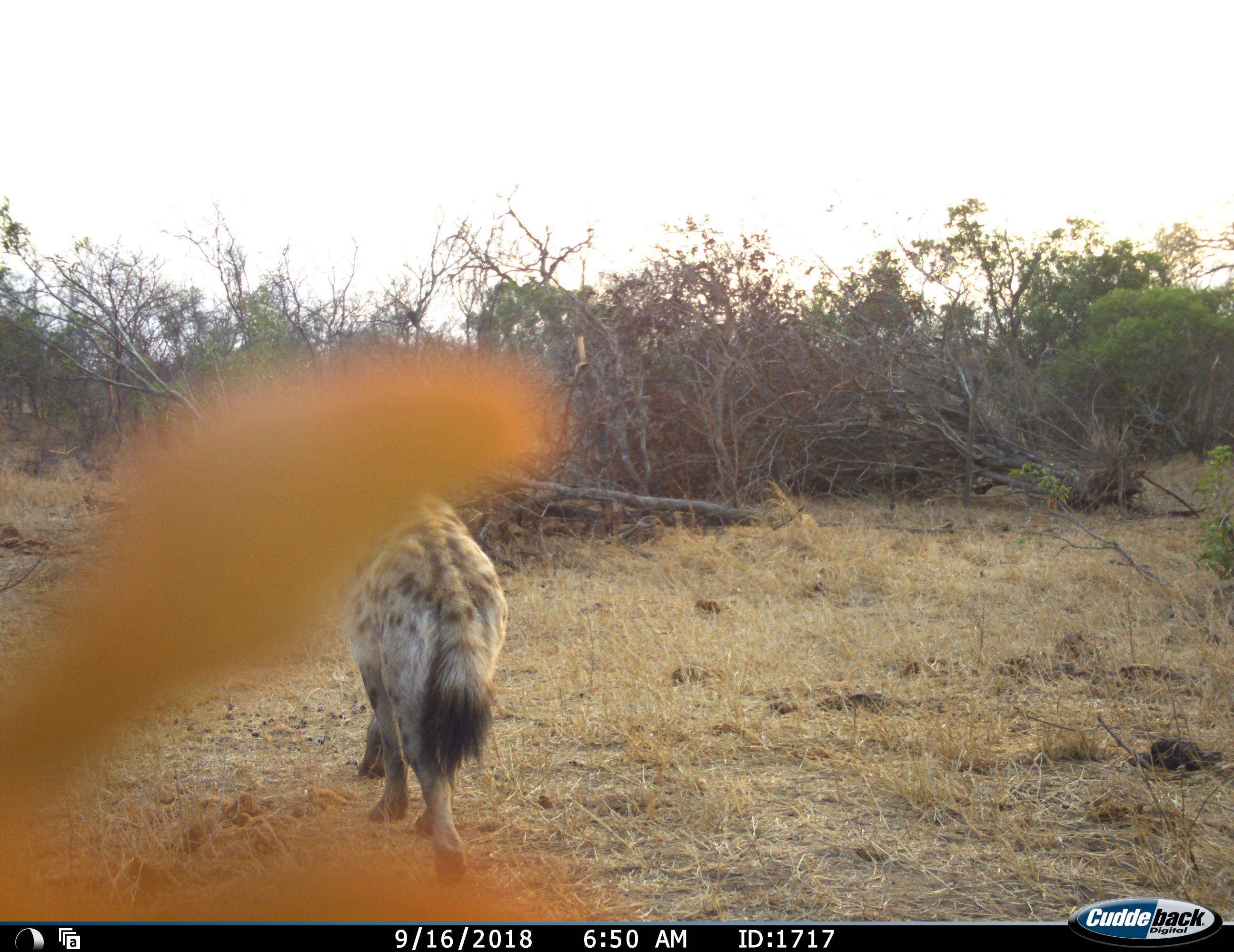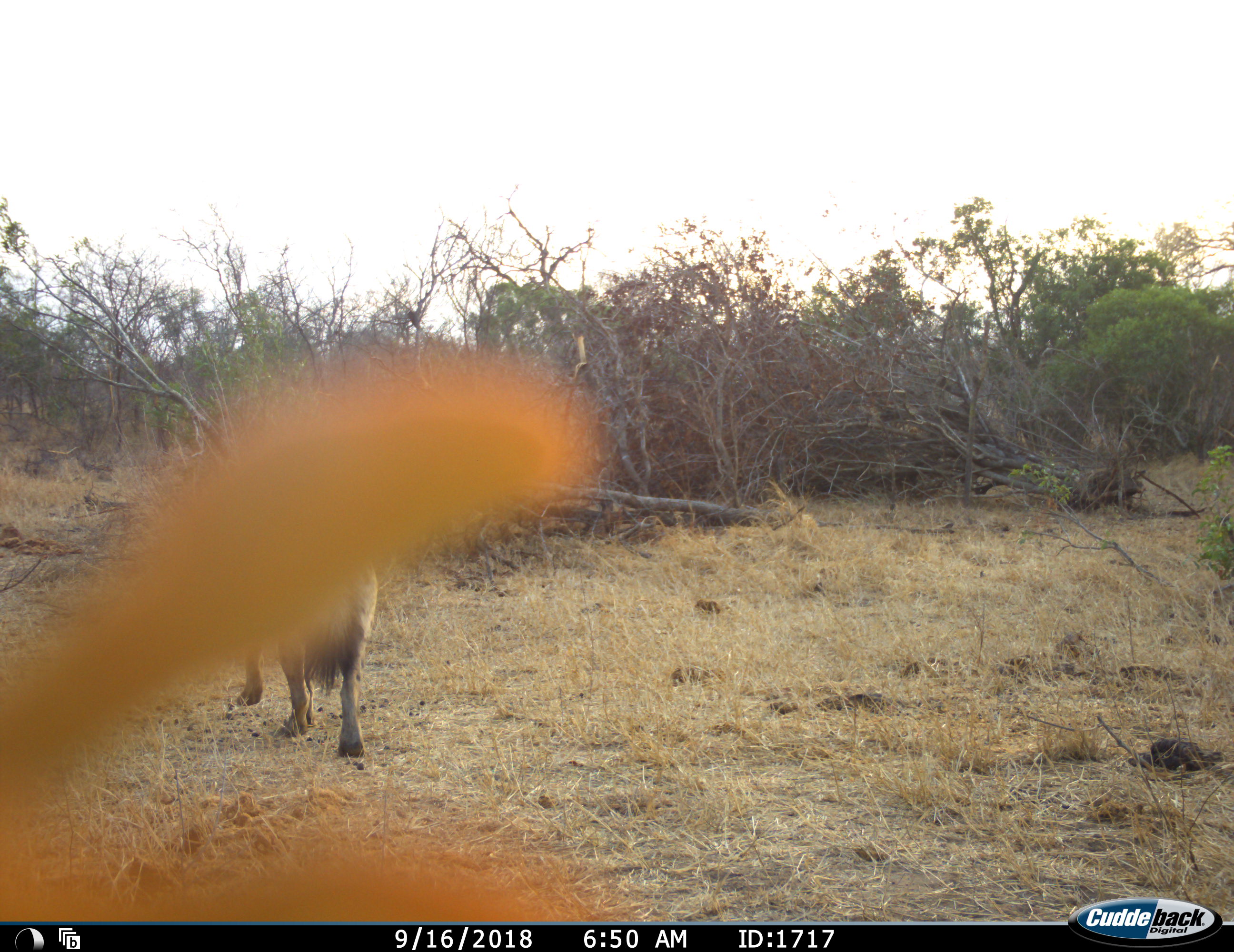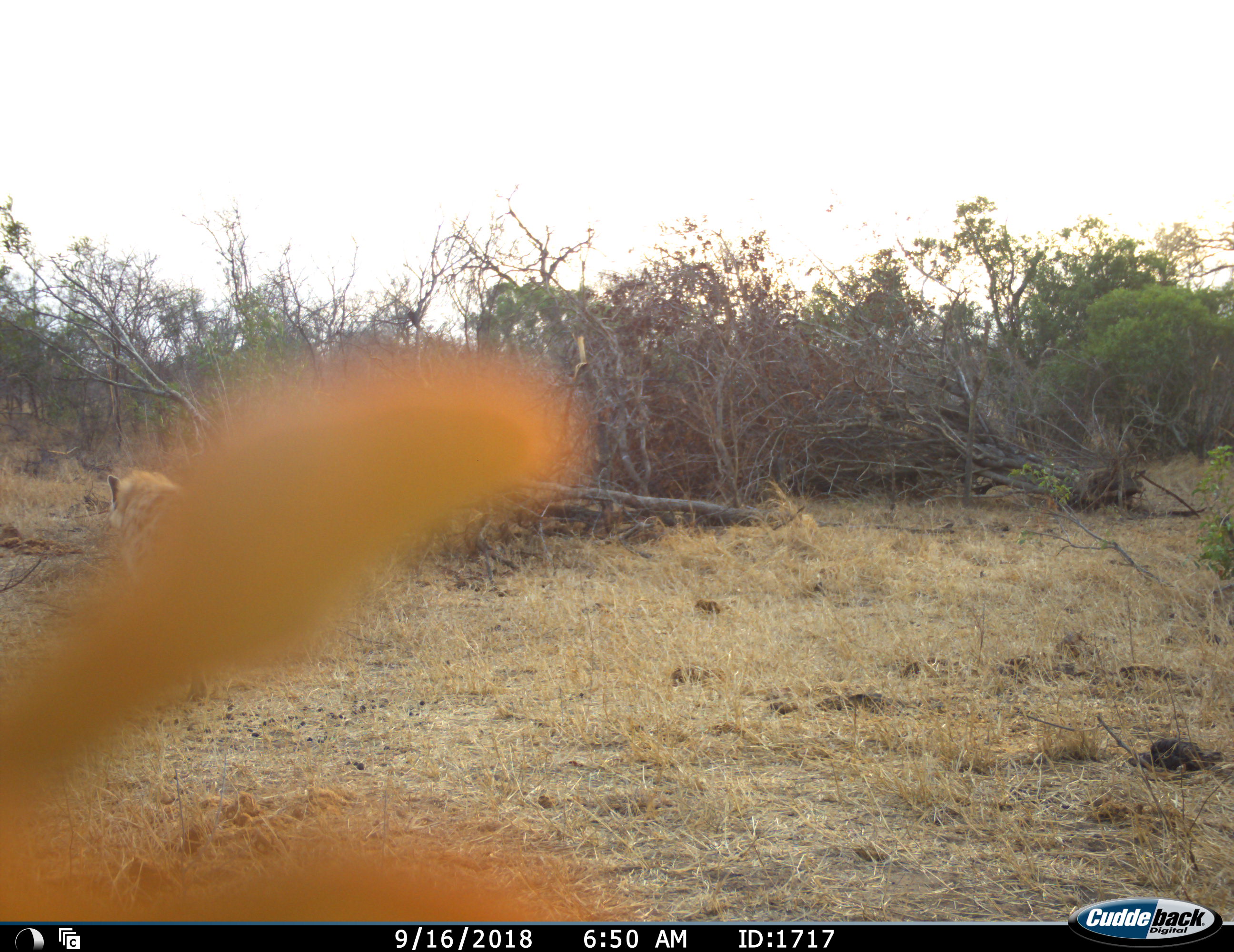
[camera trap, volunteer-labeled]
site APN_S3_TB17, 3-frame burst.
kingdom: Animalia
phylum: Chordata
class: Mammalia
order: Carnivora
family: Hyaenidae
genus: Crocuta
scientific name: Crocuta crocuta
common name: spotted hyena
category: hyenaspotted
Hyenaspotted (spotted hyena) (Crocuta crocuta), count 1. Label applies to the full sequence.